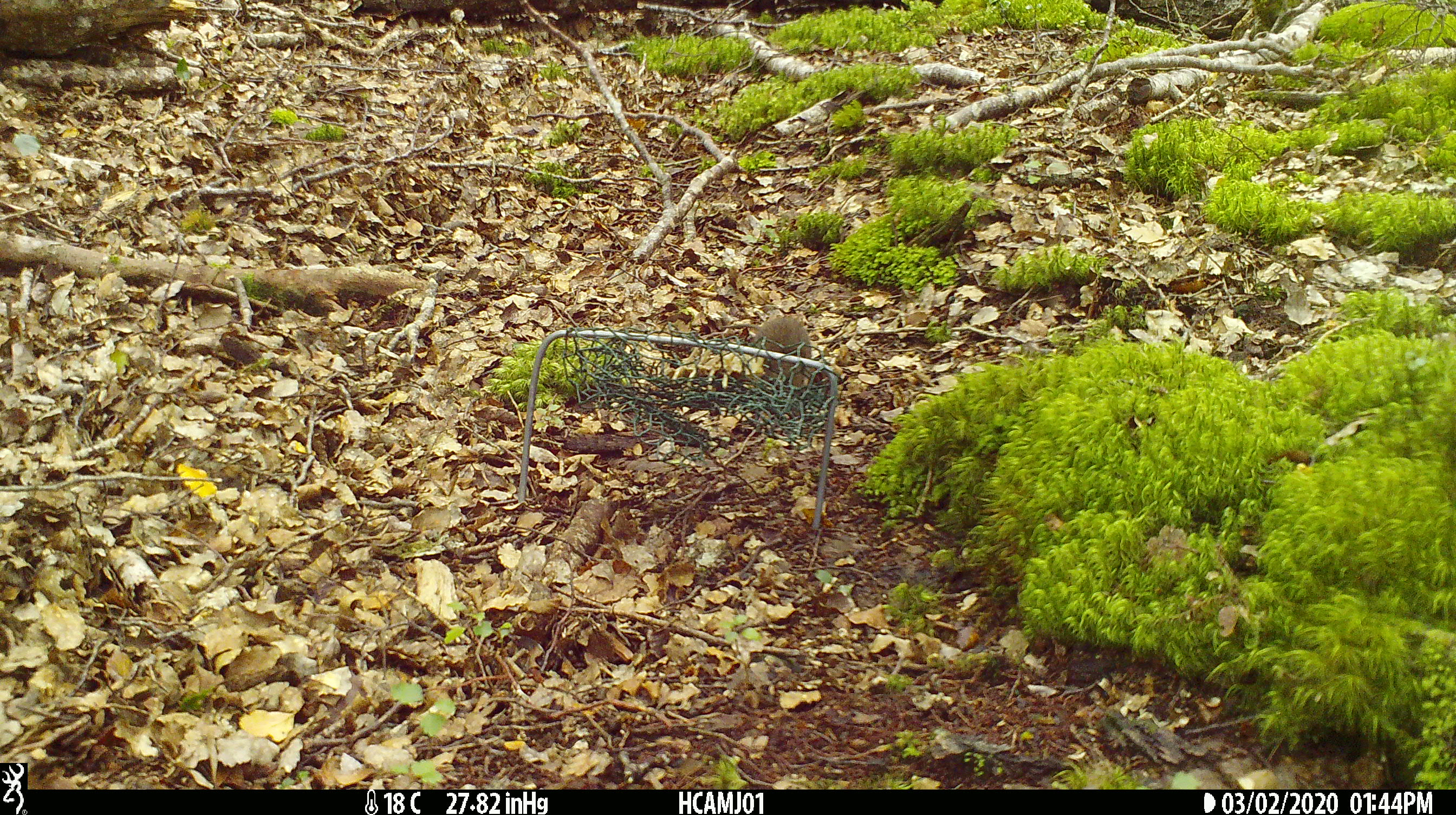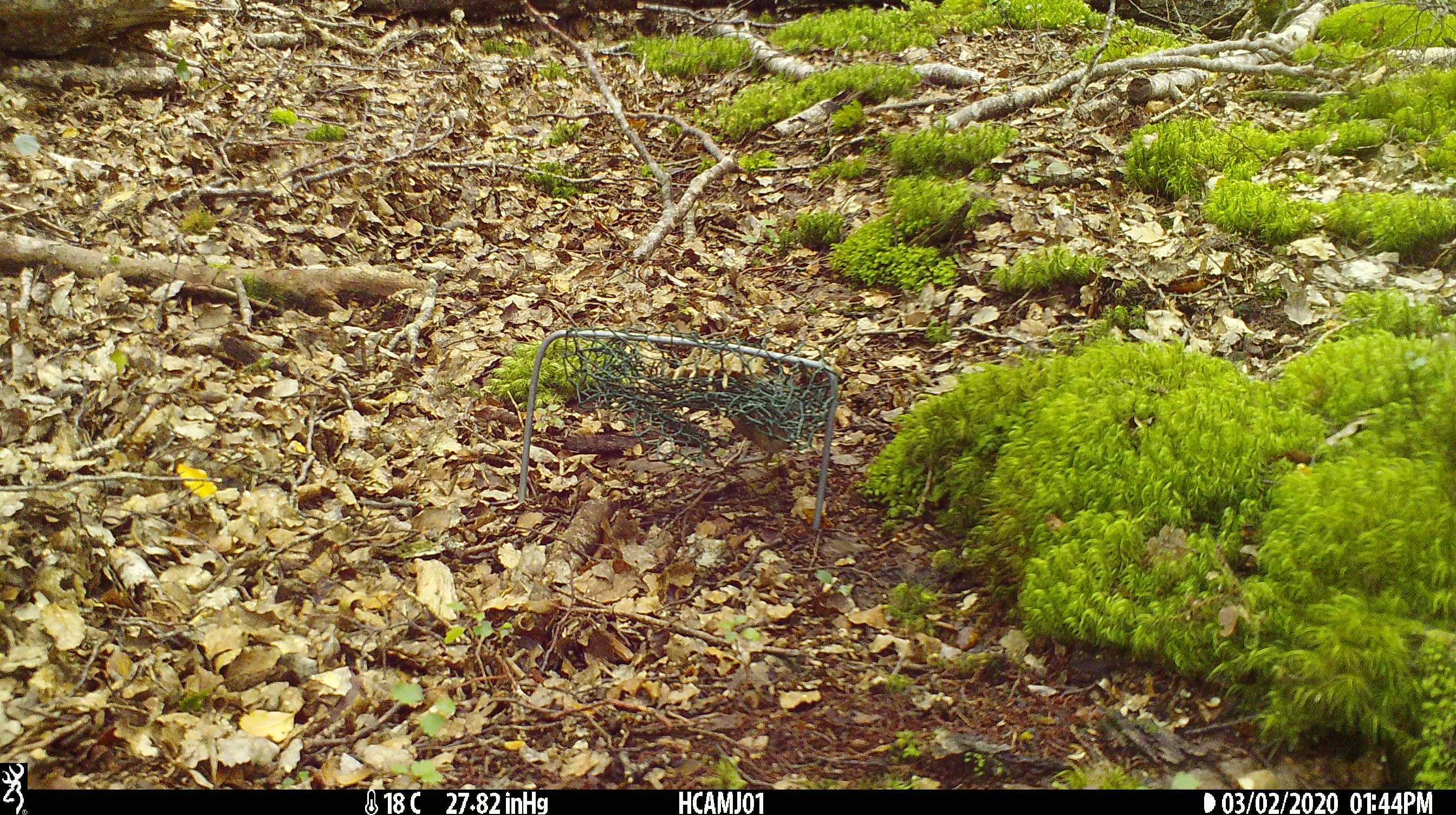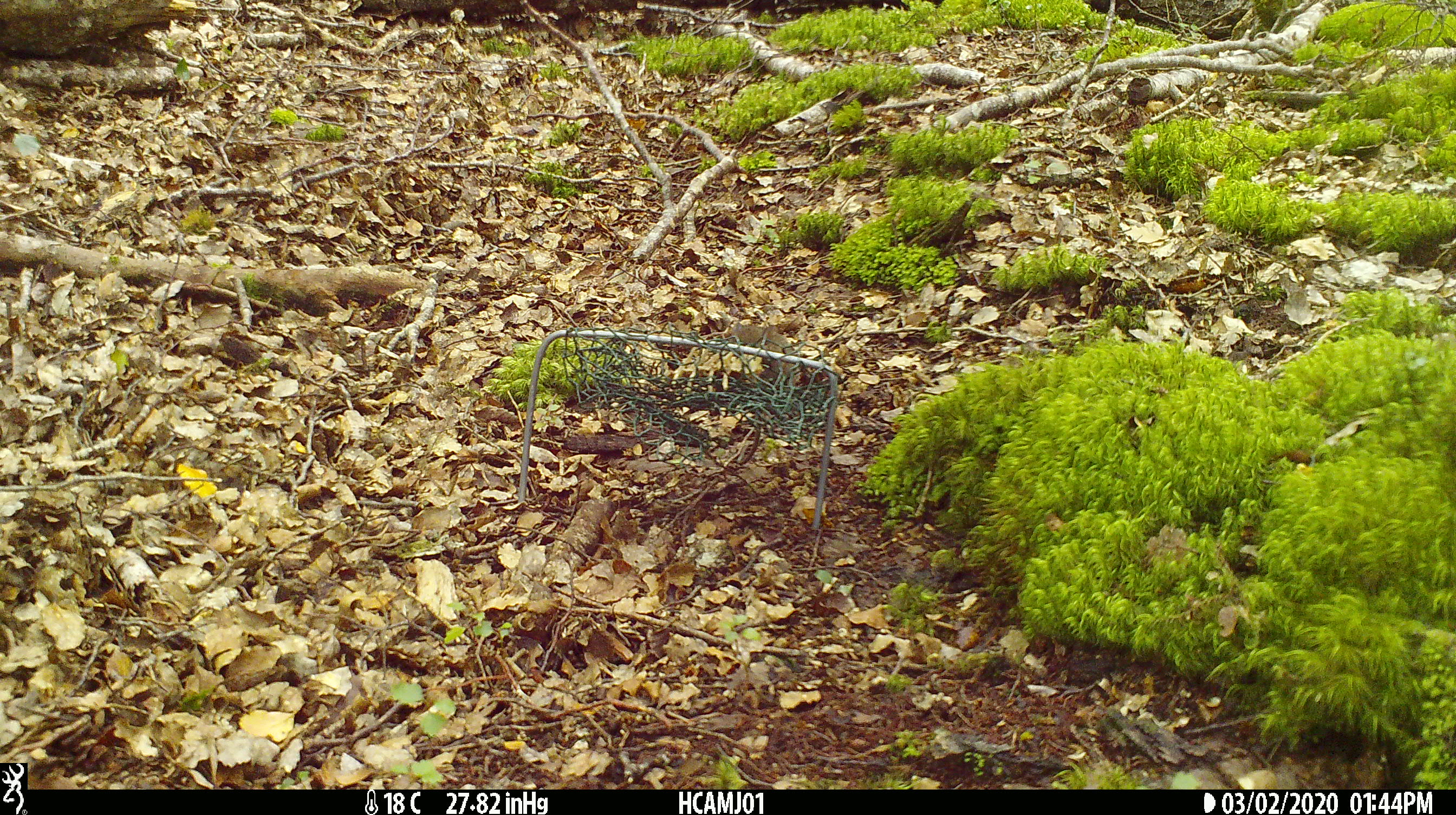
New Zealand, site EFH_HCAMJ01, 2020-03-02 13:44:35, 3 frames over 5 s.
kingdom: Animalia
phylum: Chordata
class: Mammalia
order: Rodentia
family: Muridae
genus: Mus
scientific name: Mus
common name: mouse